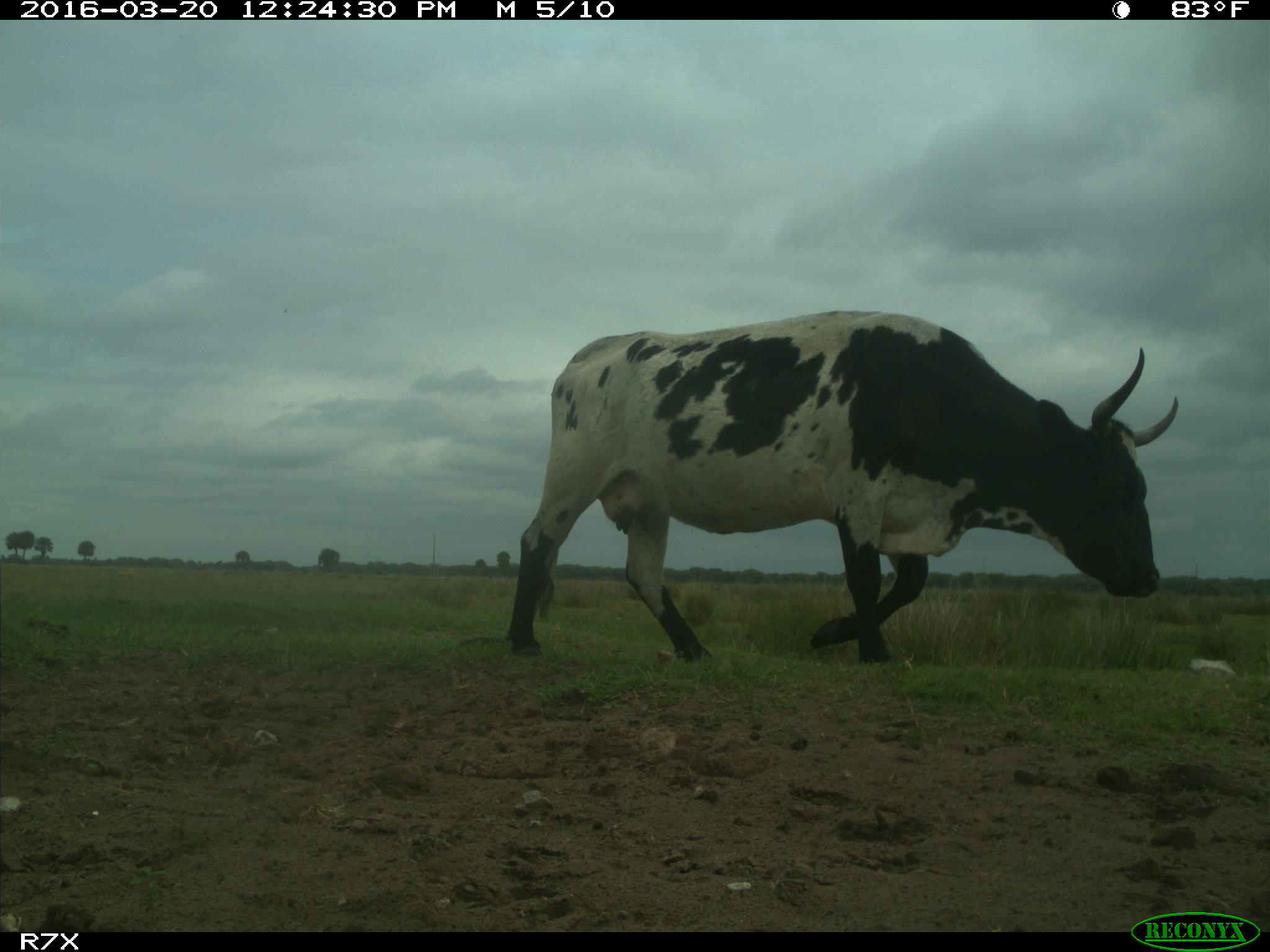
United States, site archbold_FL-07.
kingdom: Animalia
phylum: Chordata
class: Mammalia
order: Artiodactyla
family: Bovidae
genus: Bos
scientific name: Bos taurus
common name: domestic cow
Bos taurus (domestic cow).